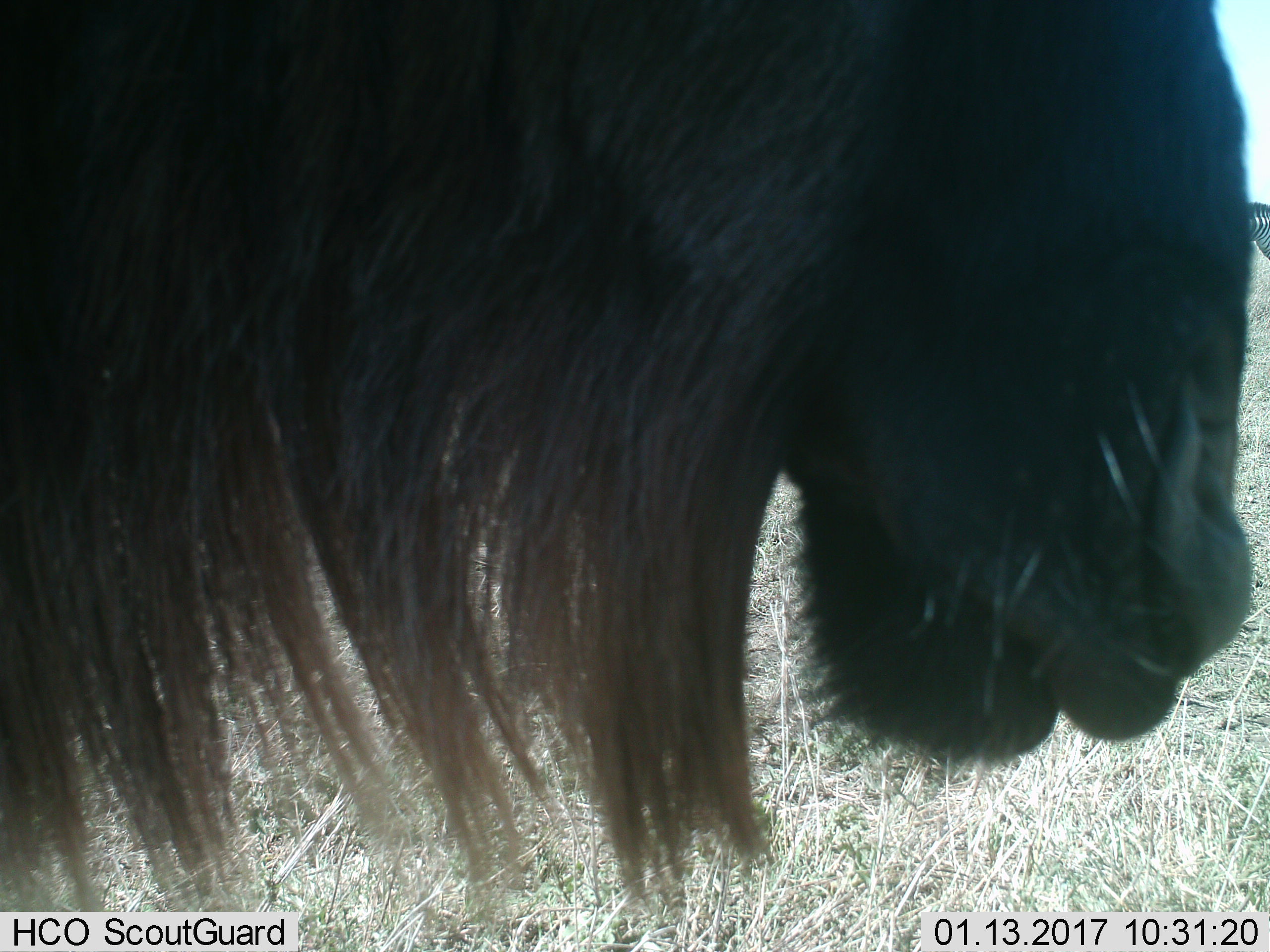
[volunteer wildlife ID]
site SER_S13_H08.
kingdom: Animalia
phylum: Chordata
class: Mammalia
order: Artiodactyla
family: Bovidae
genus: Connochaetes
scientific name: Connochaetes taurinus taurinus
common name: blue wildebeest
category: wildebeestblue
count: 1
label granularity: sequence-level